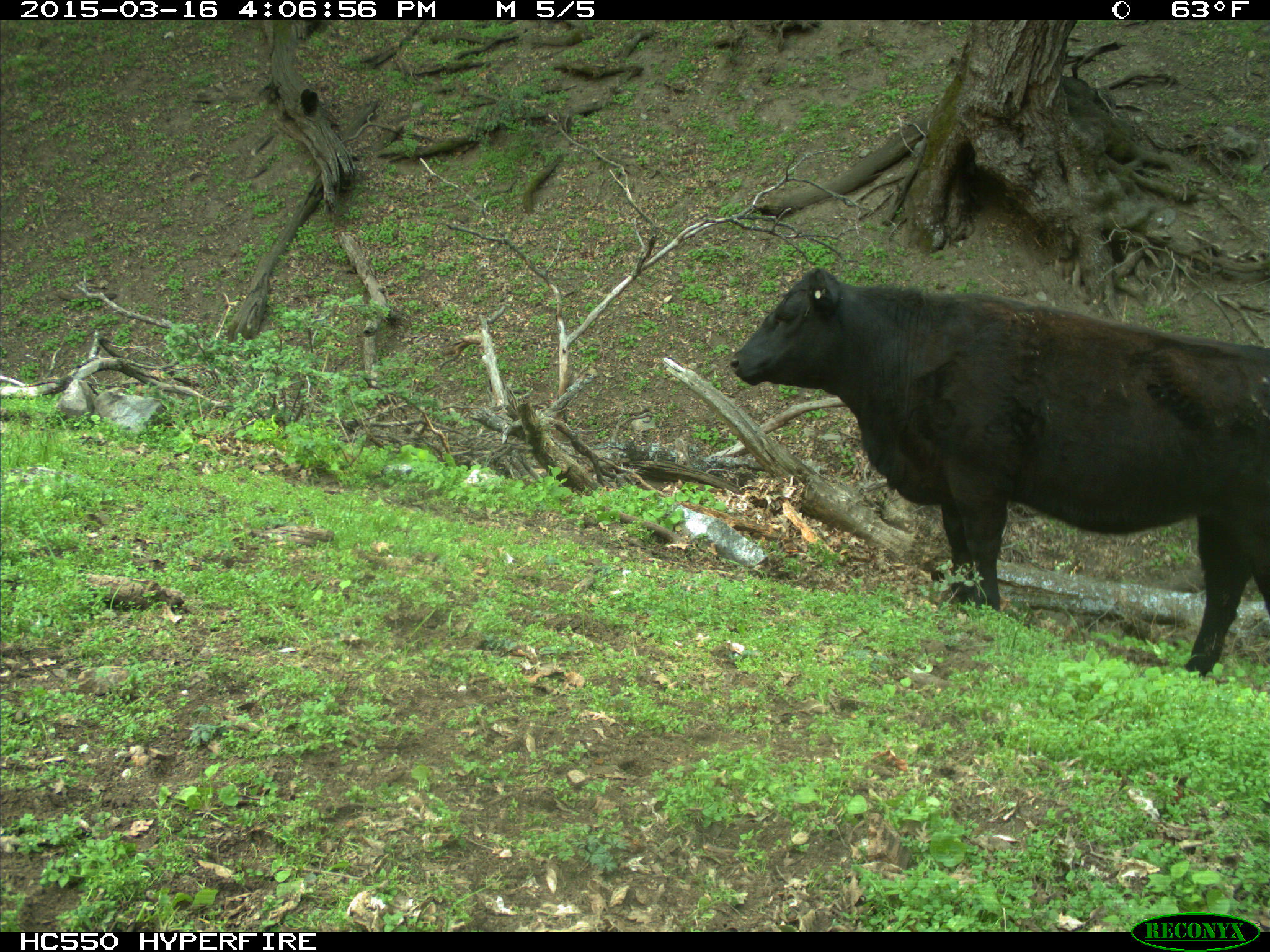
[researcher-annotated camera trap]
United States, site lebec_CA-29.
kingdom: Animalia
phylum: Chordata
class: Mammalia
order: Artiodactyla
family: Bovidae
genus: Bos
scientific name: Bos taurus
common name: domestic cow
Bos taurus (domestic cow).